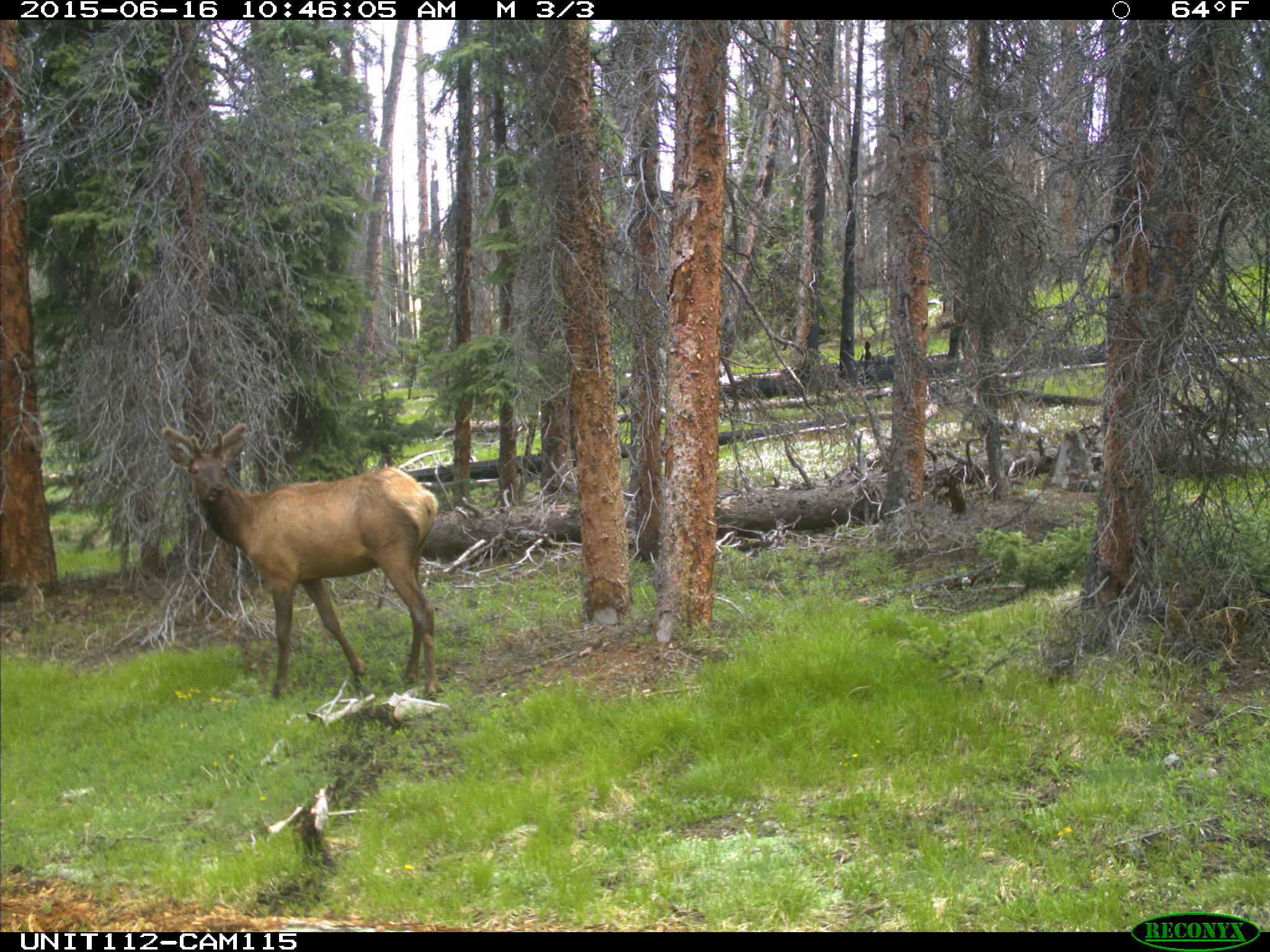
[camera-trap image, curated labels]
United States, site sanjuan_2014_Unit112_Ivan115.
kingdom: Animalia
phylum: Chordata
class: Mammalia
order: Artiodactyla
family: Cervidae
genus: Cervus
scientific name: Cervus elaphus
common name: red deer